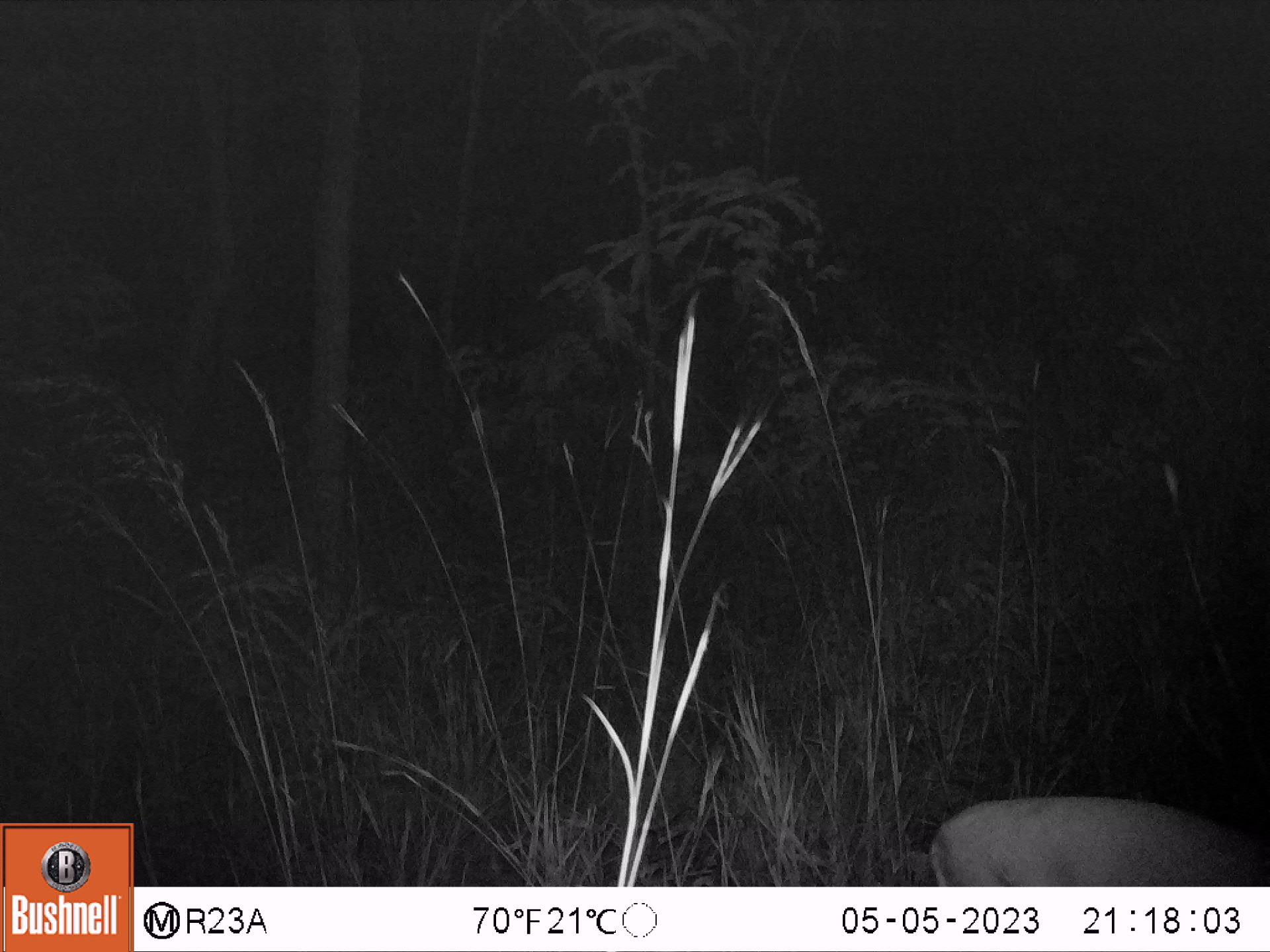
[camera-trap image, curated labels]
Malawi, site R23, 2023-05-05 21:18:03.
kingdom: Animalia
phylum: Chordata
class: Mammalia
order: Artiodactyla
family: Bovidae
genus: Sylvicapra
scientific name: Sylvicapra grimmia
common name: common duiker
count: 1